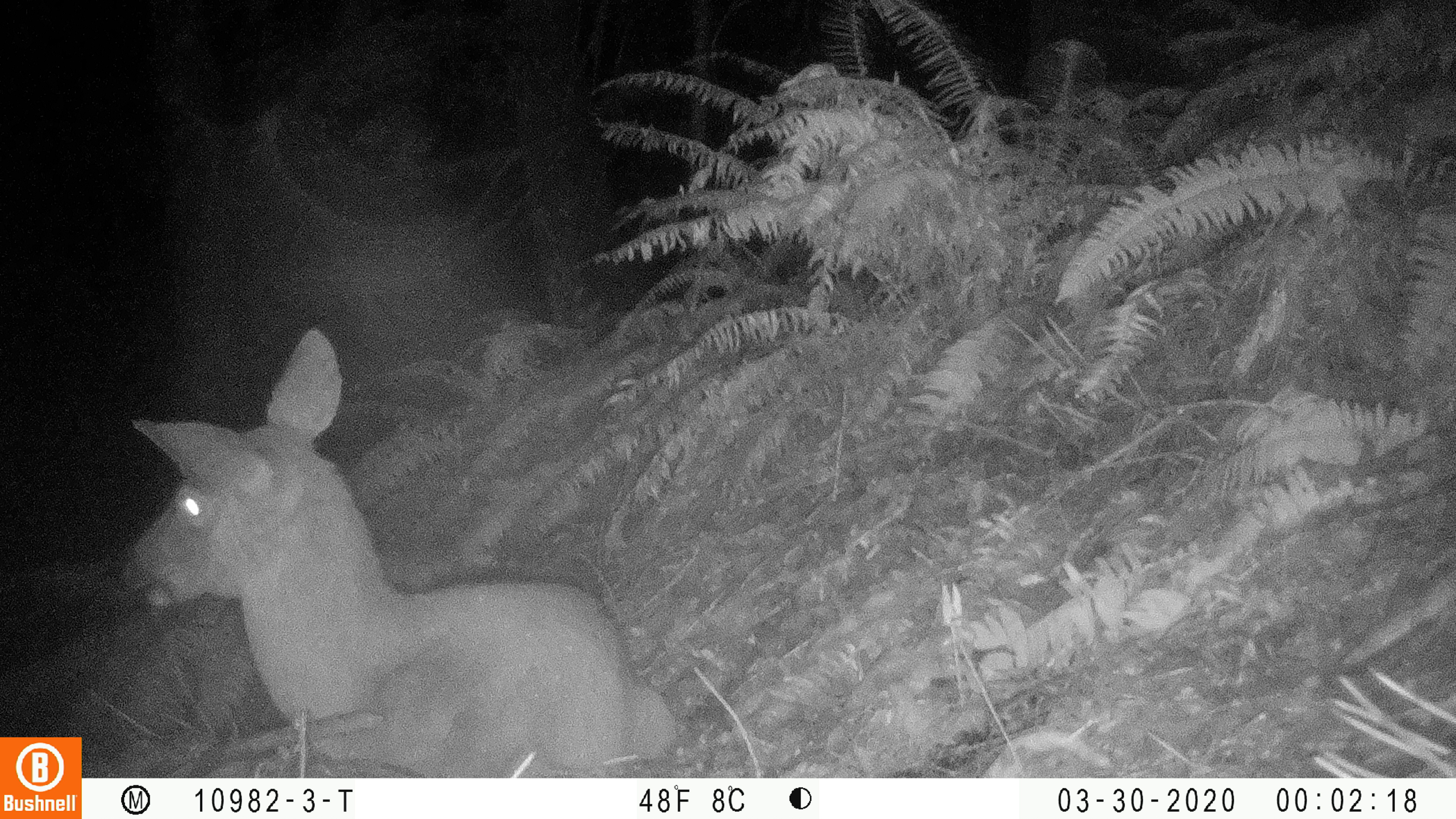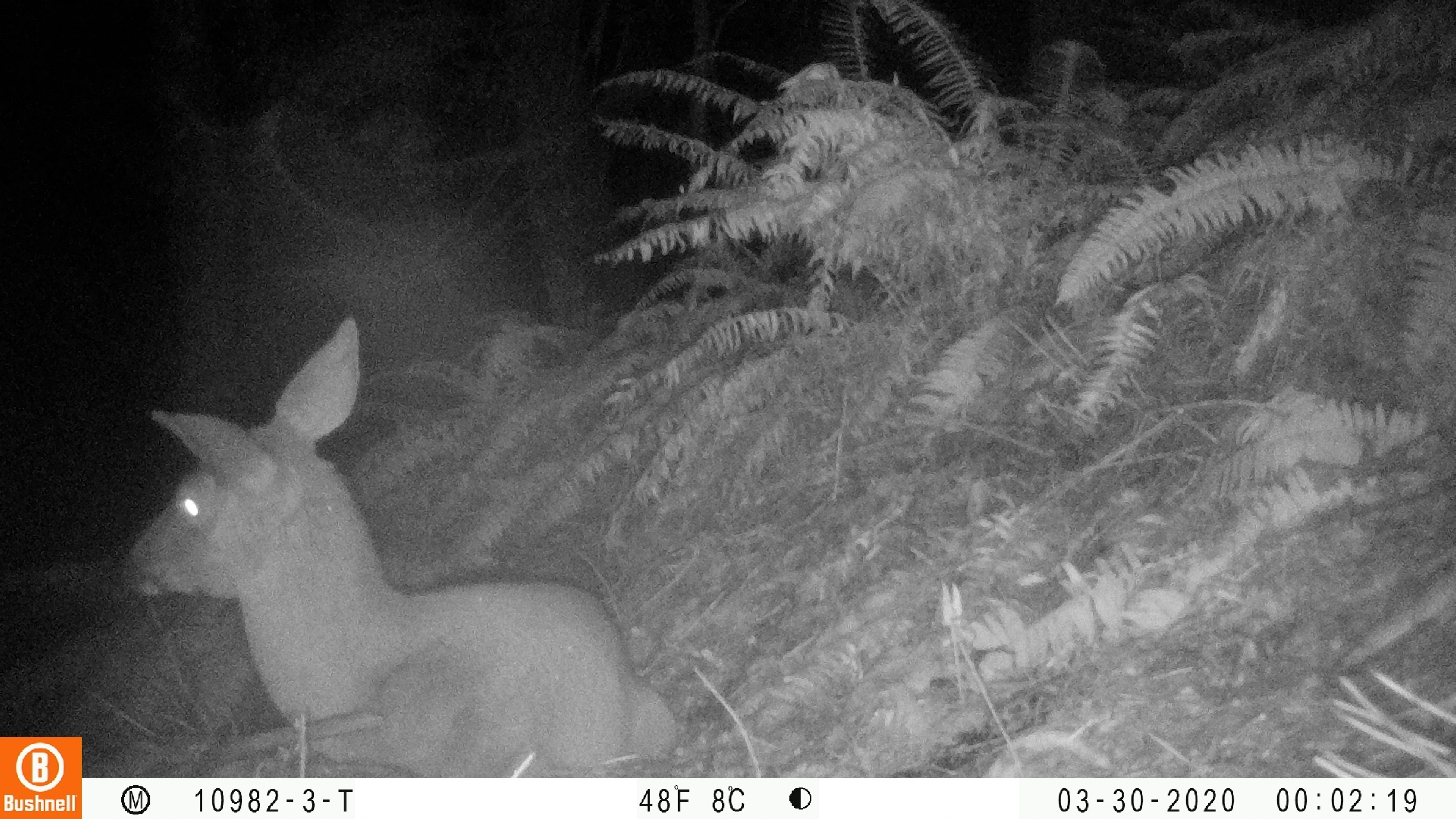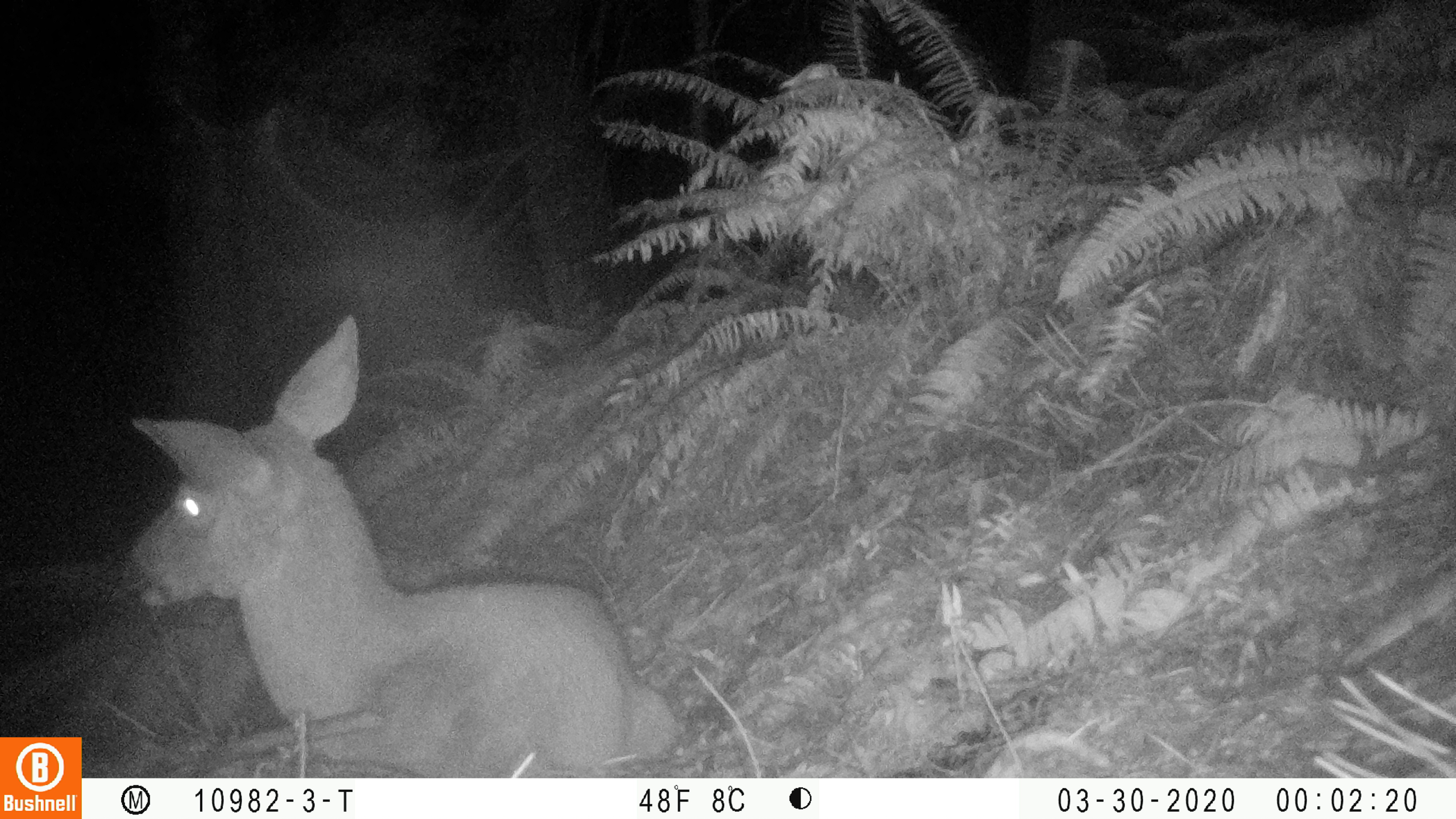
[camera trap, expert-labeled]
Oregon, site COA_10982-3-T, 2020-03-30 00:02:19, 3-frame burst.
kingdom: Animalia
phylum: Chordata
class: Mammalia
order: Artiodactyla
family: Cervidae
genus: Odocoileus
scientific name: Odocoileus hemionus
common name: black-tailed deer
Black-tailed deer (Odocoileus hemionus).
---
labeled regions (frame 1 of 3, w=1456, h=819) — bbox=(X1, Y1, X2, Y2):
black-tailed deer: bbox=(110, 321, 681, 766)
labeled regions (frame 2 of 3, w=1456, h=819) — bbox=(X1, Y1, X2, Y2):
black-tailed deer: bbox=(112, 311, 681, 765)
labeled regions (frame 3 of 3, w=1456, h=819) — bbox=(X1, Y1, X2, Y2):
black-tailed deer: bbox=(116, 306, 679, 770)